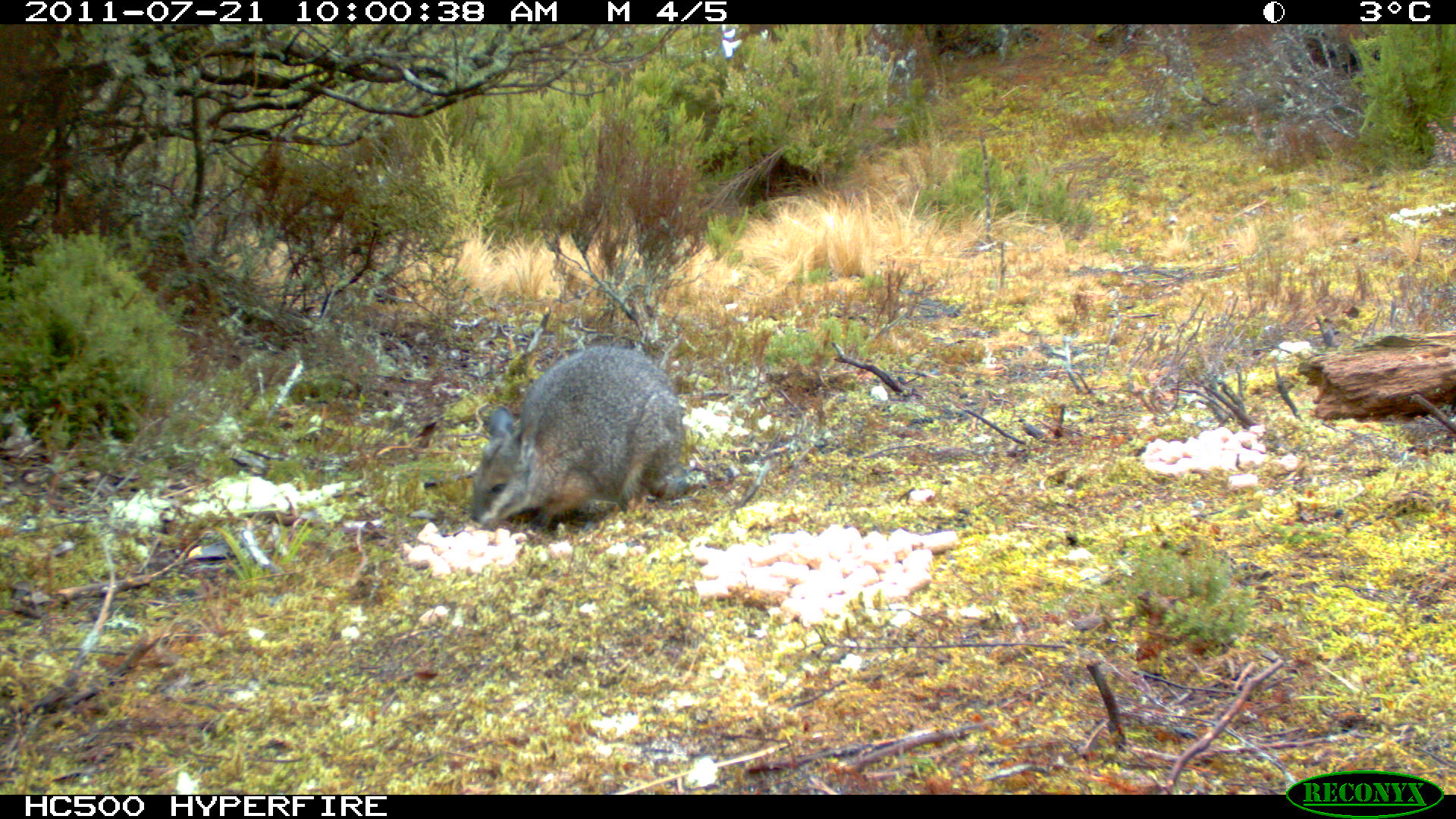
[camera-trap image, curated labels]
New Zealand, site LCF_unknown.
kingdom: Animalia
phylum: Chordata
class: Mammalia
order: Diprotodontia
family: Macropodidae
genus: Notamacropus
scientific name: Notamacropus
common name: wallaby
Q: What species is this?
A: Wallaby (Notamacropus).